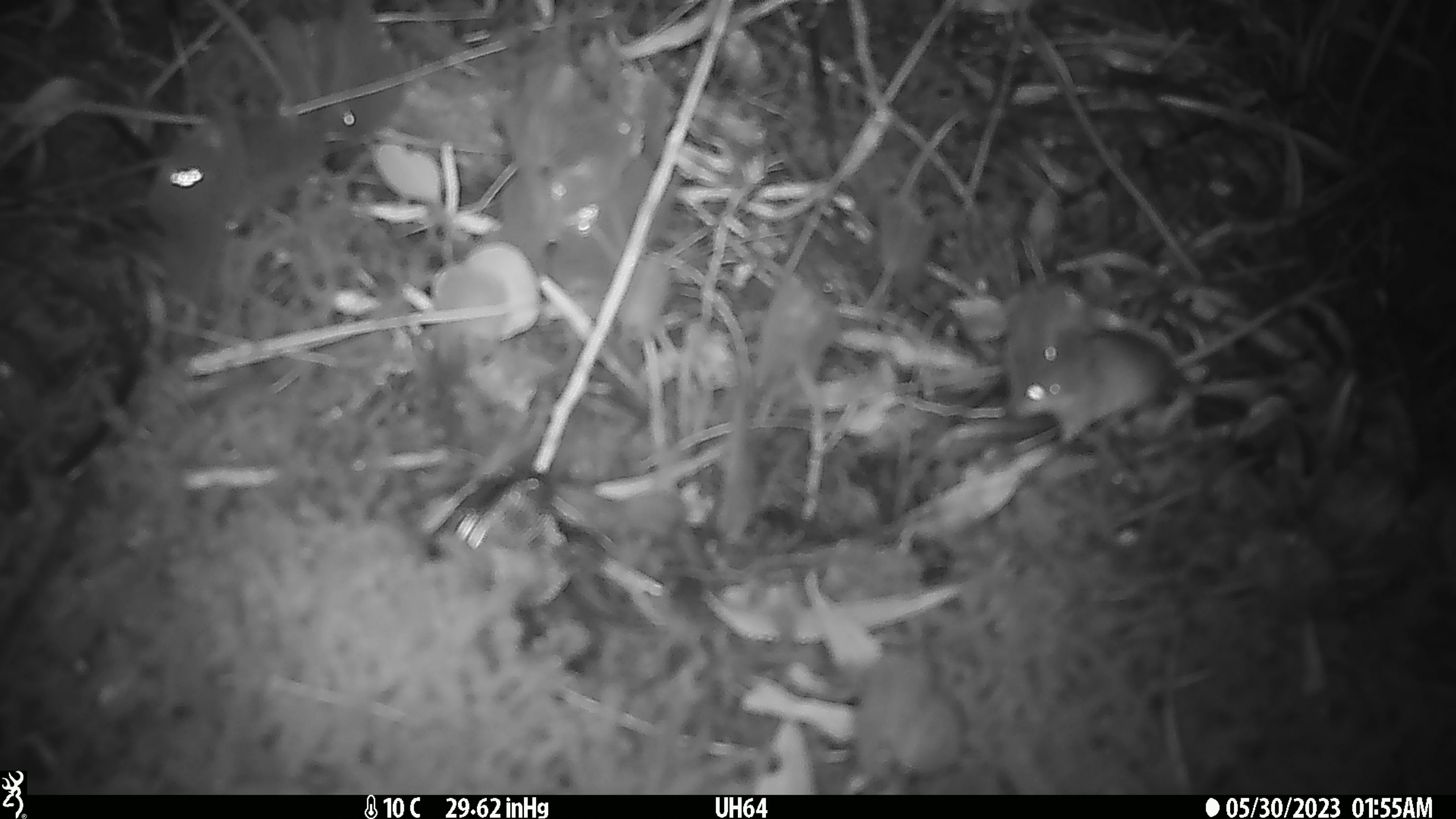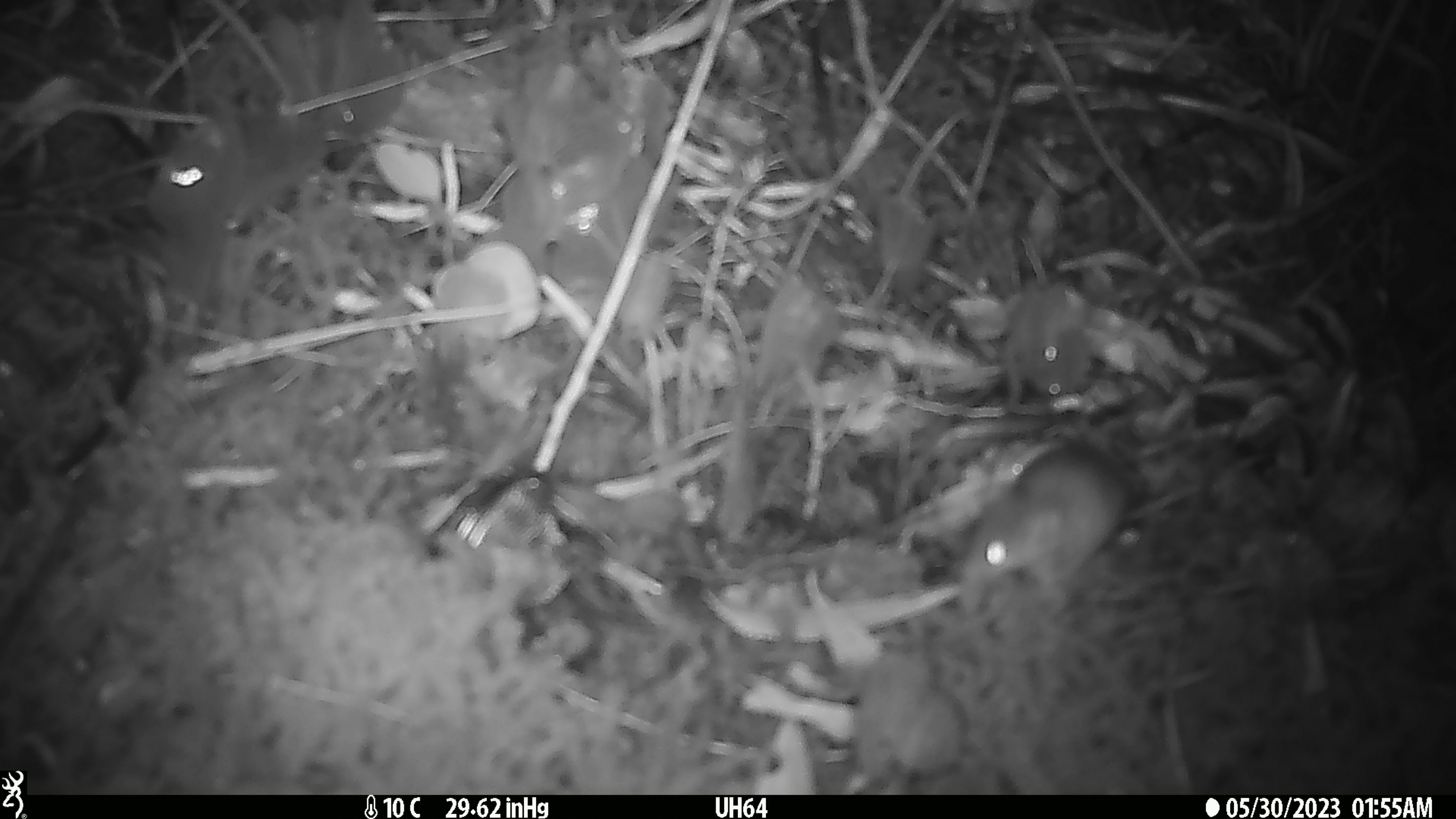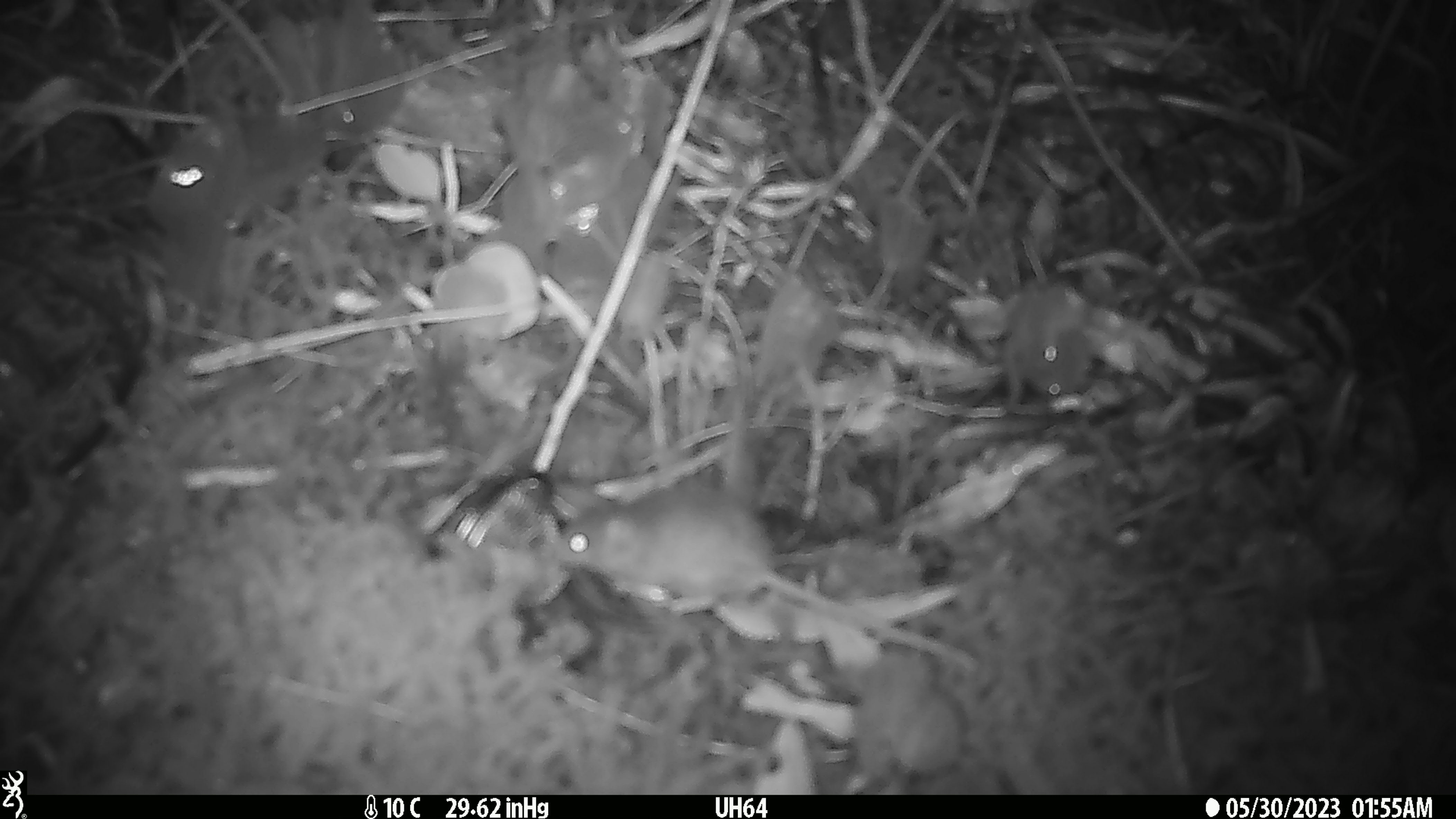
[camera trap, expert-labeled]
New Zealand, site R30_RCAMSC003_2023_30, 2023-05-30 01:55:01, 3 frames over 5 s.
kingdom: Animalia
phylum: Chordata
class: Mammalia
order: Rodentia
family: Muridae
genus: Mus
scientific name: Mus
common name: mouse